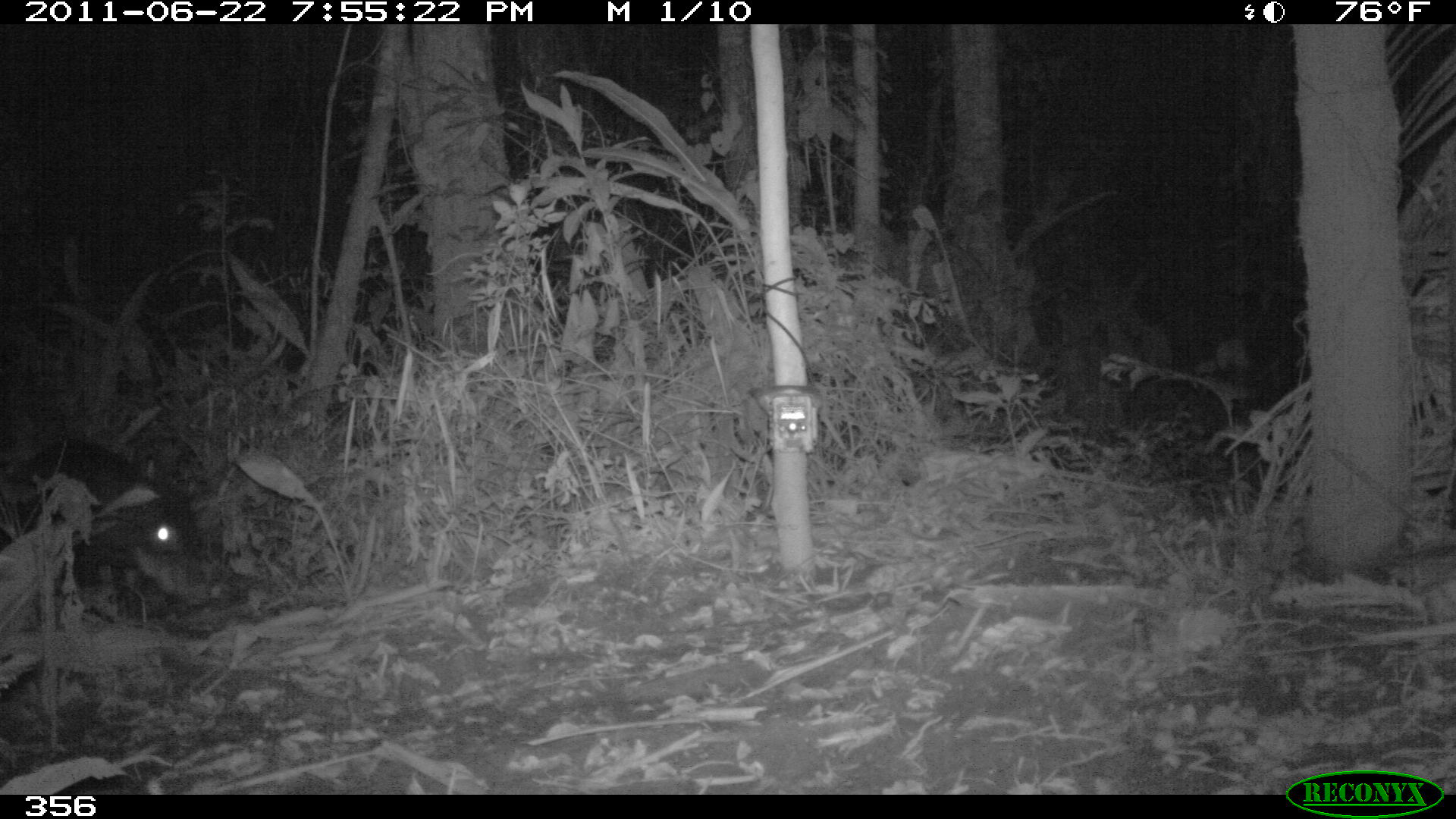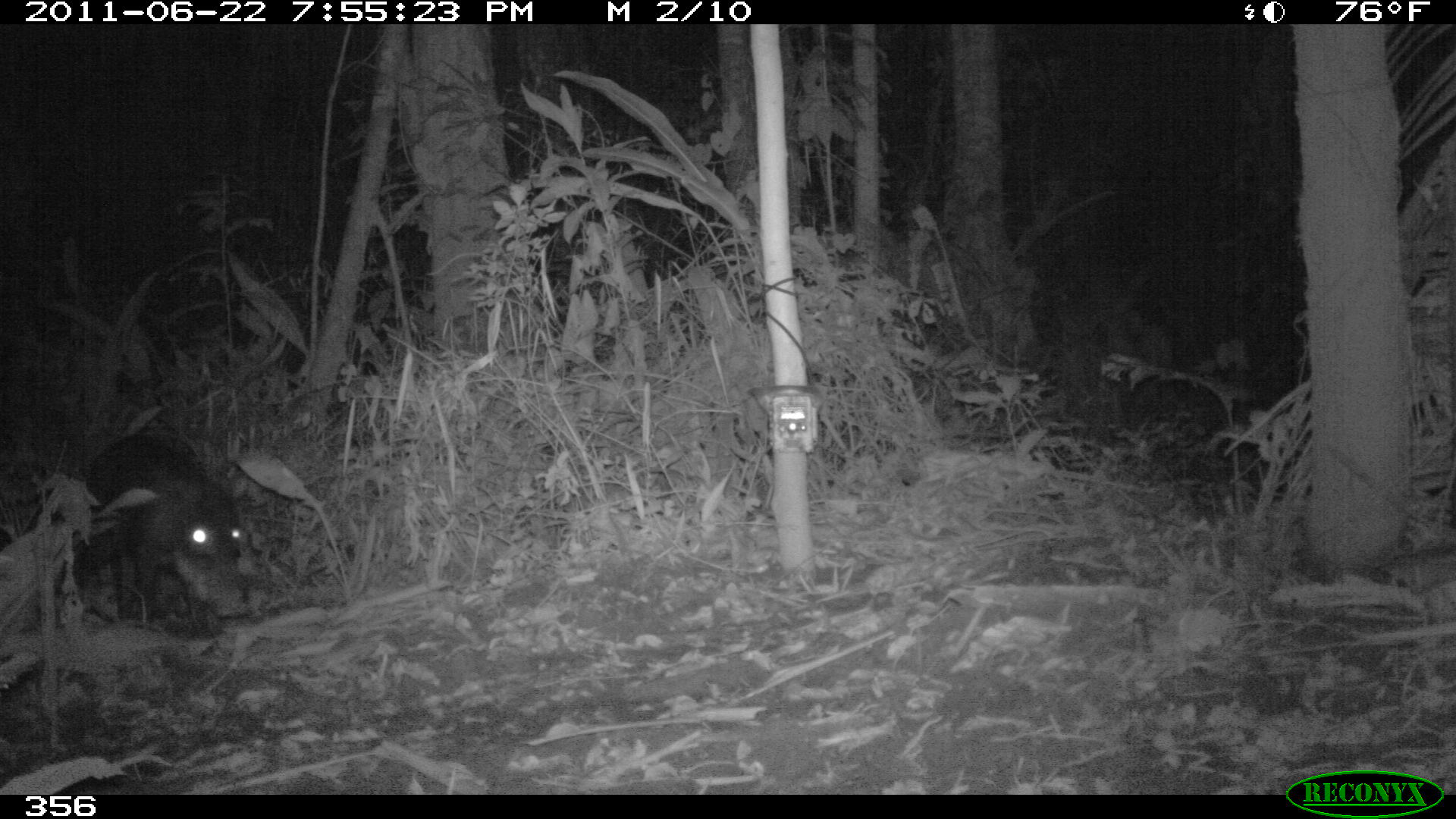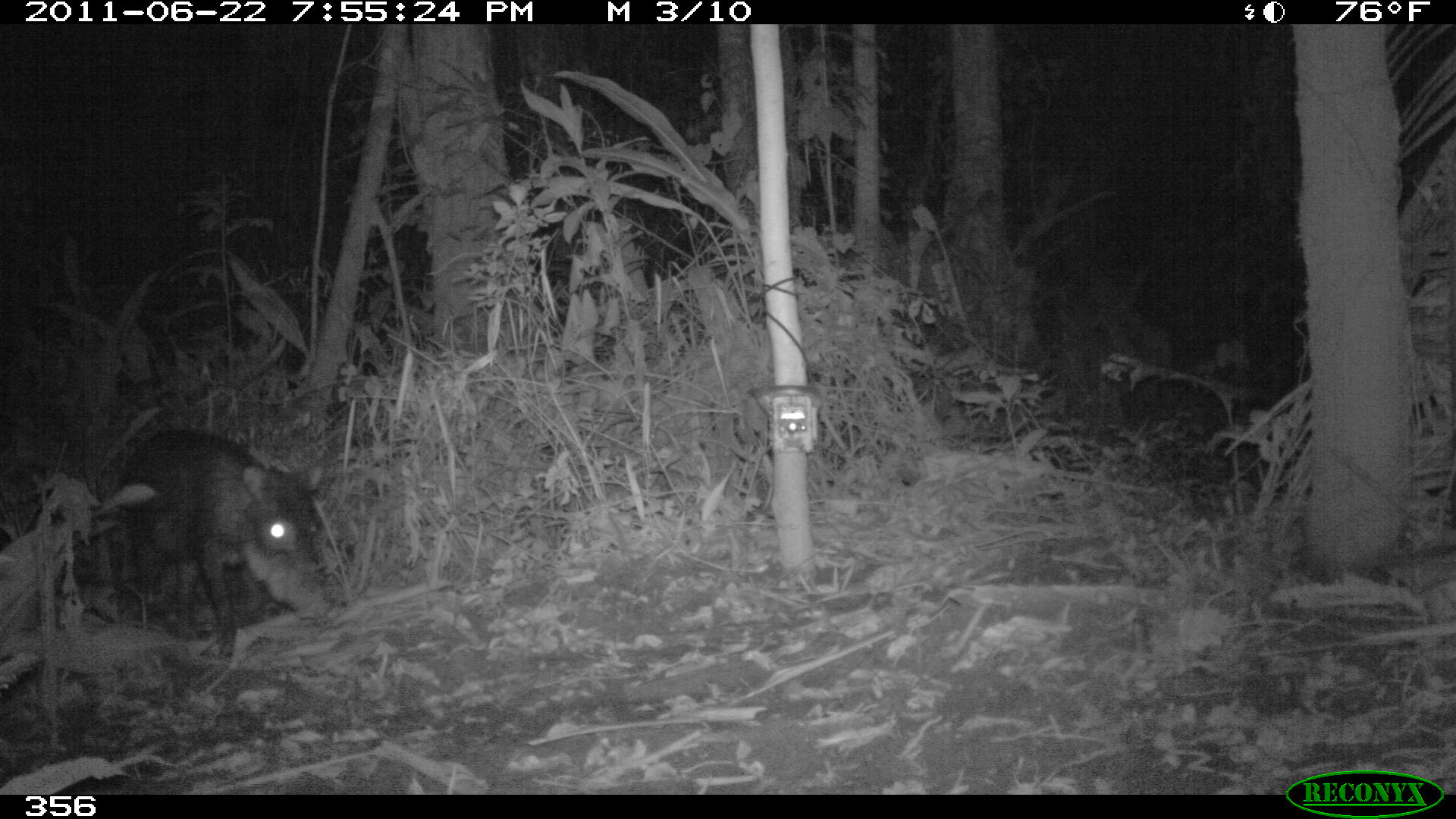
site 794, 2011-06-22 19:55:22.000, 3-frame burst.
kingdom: Animalia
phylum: Chordata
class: Mammalia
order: Artiodactyla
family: Tayassuidae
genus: Tayassu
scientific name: Tayassu pecari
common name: white-lipped peccary